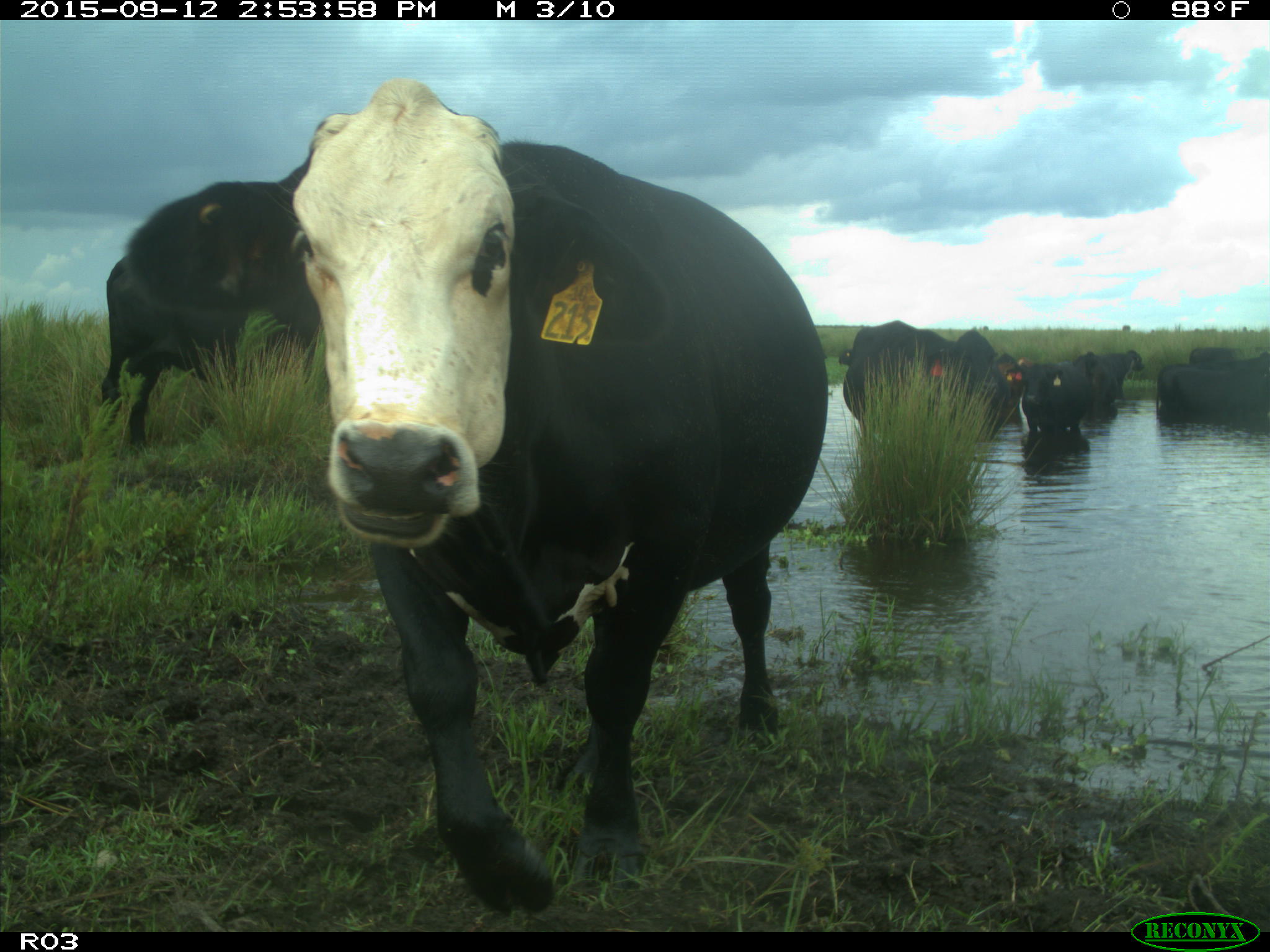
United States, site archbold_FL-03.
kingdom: Animalia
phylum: Chordata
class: Mammalia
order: Artiodactyla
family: Bovidae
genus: Bos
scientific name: Bos taurus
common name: domestic cow